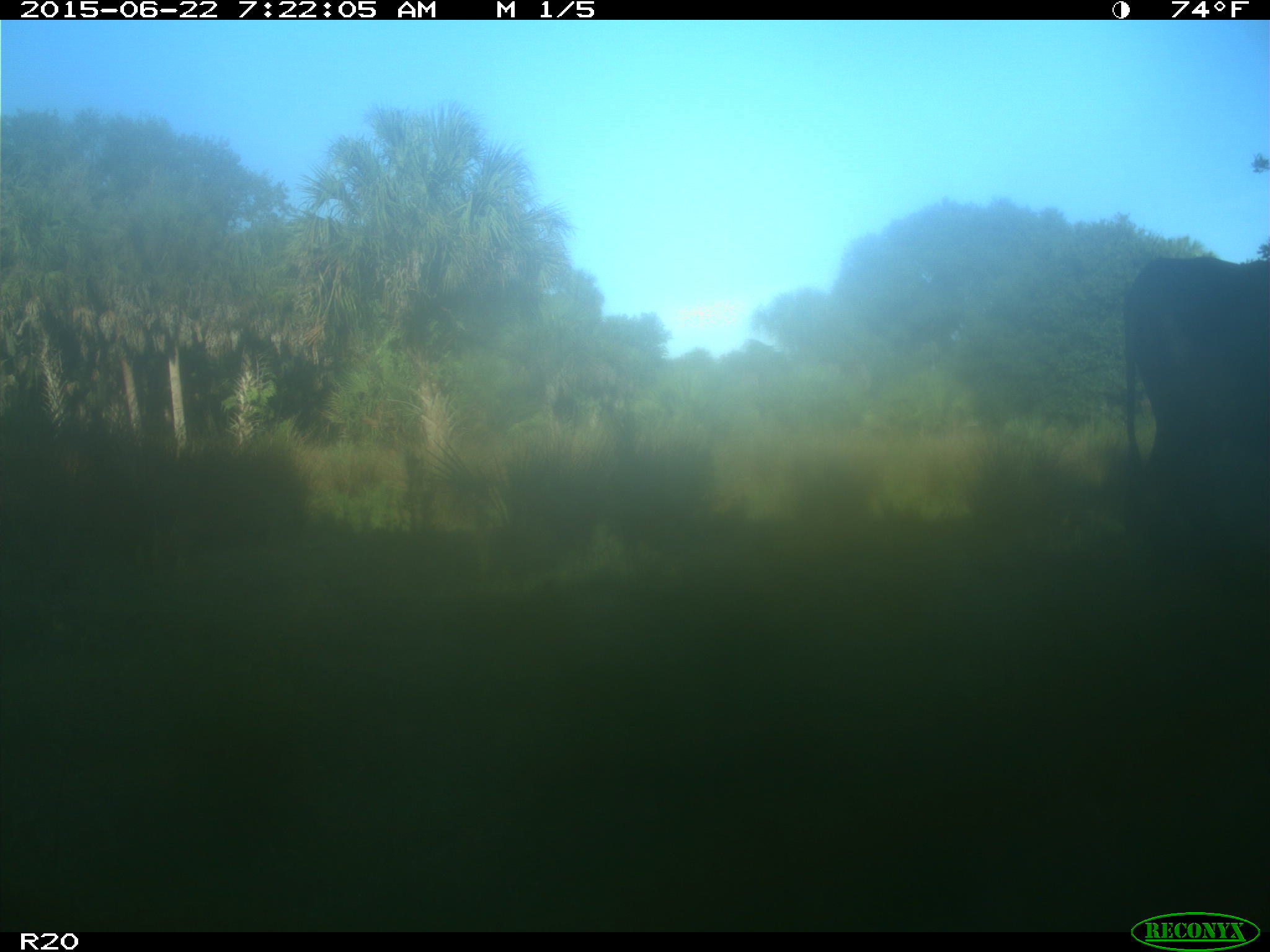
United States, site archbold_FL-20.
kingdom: Animalia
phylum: Chordata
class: Mammalia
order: Artiodactyla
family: Bovidae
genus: Bos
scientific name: Bos taurus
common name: domestic cow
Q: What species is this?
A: Bos taurus (domestic cow).